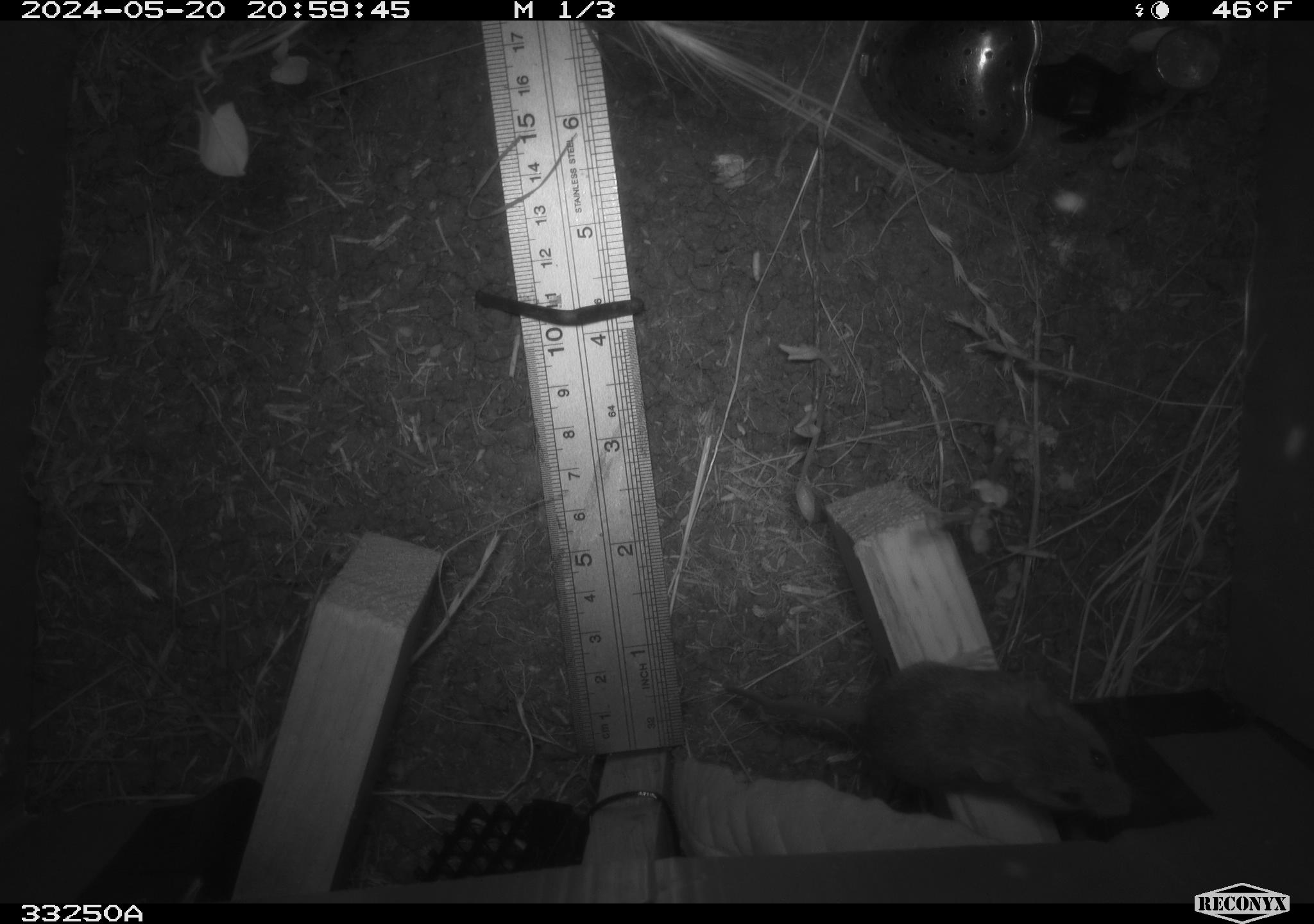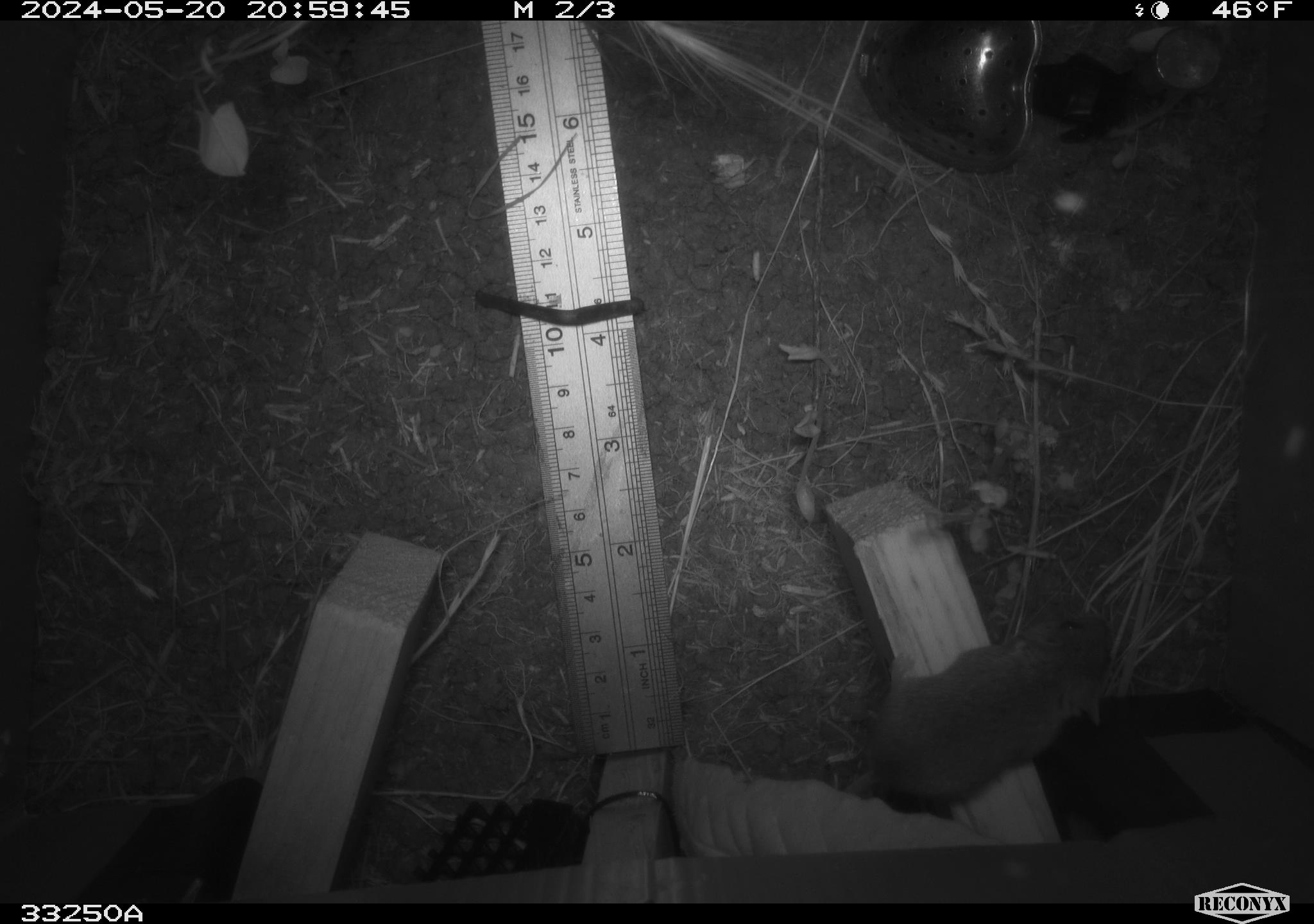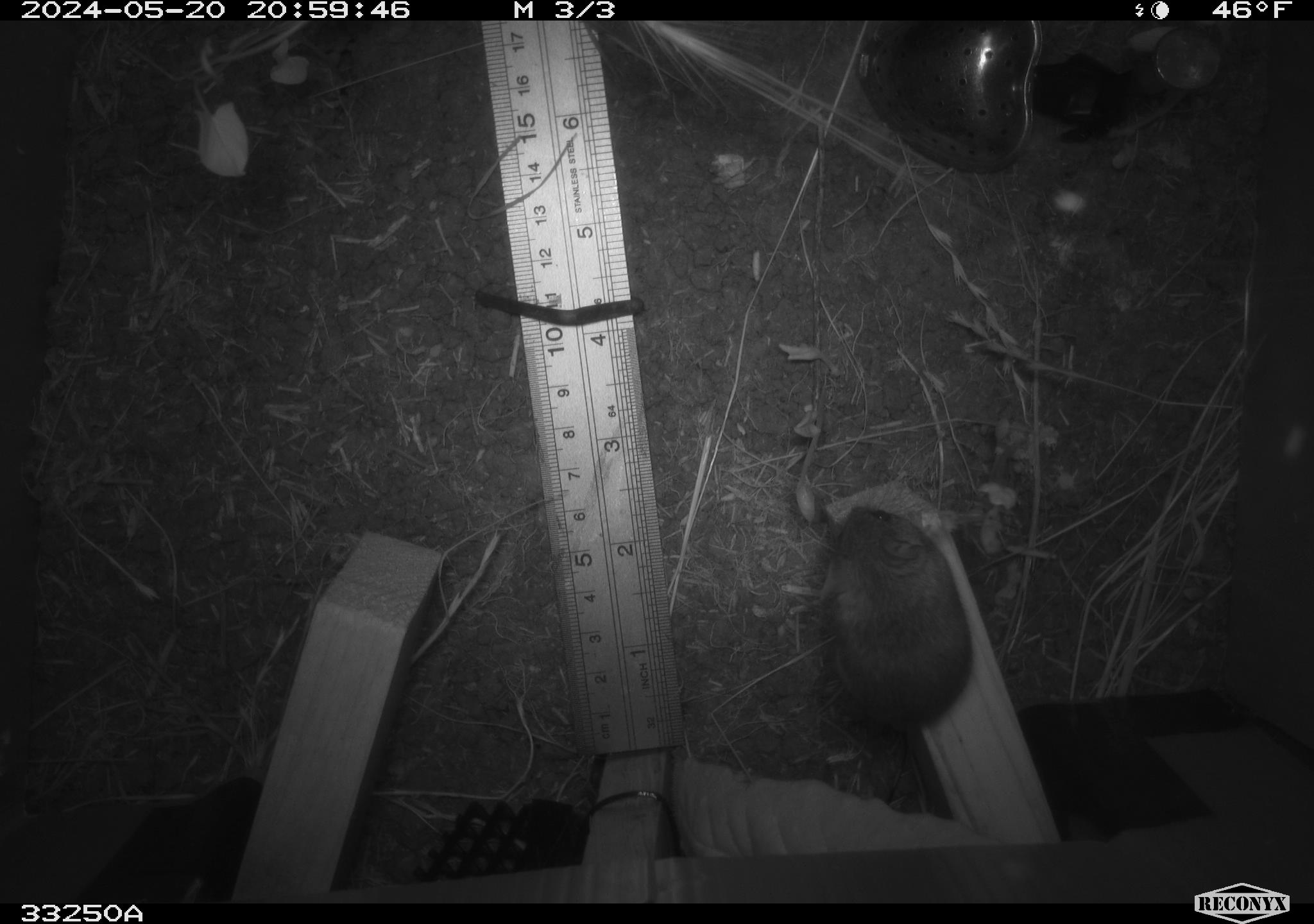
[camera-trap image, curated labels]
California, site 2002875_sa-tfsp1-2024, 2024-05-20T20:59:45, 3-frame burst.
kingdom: Animalia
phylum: Chordata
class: Mammalia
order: Rodentia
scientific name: Rodentia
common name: mouse species